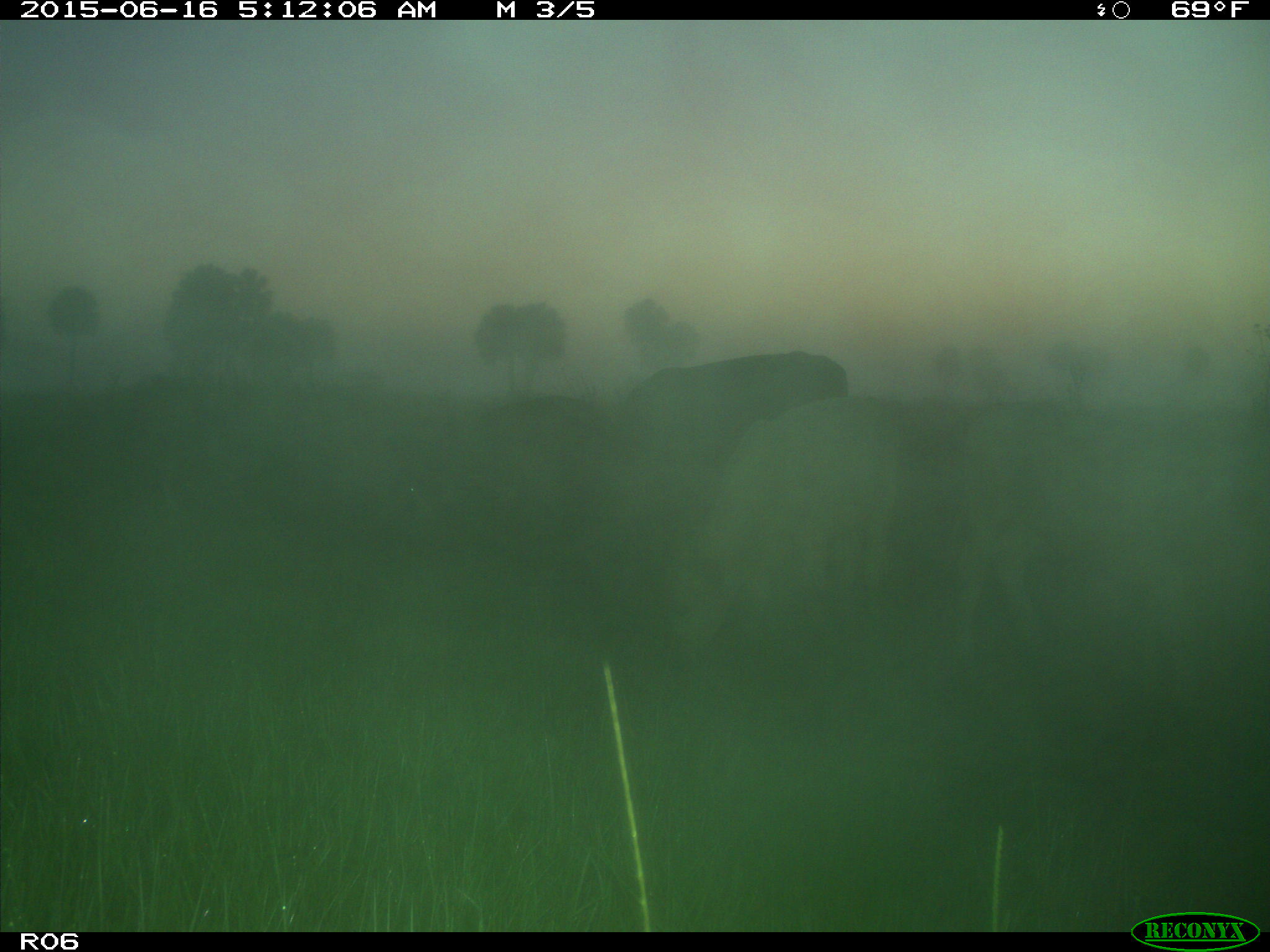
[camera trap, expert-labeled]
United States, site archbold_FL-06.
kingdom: Animalia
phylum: Chordata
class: Mammalia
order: Artiodactyla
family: Bovidae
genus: Bos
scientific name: Bos taurus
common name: domestic cow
Bos taurus (domestic cow).